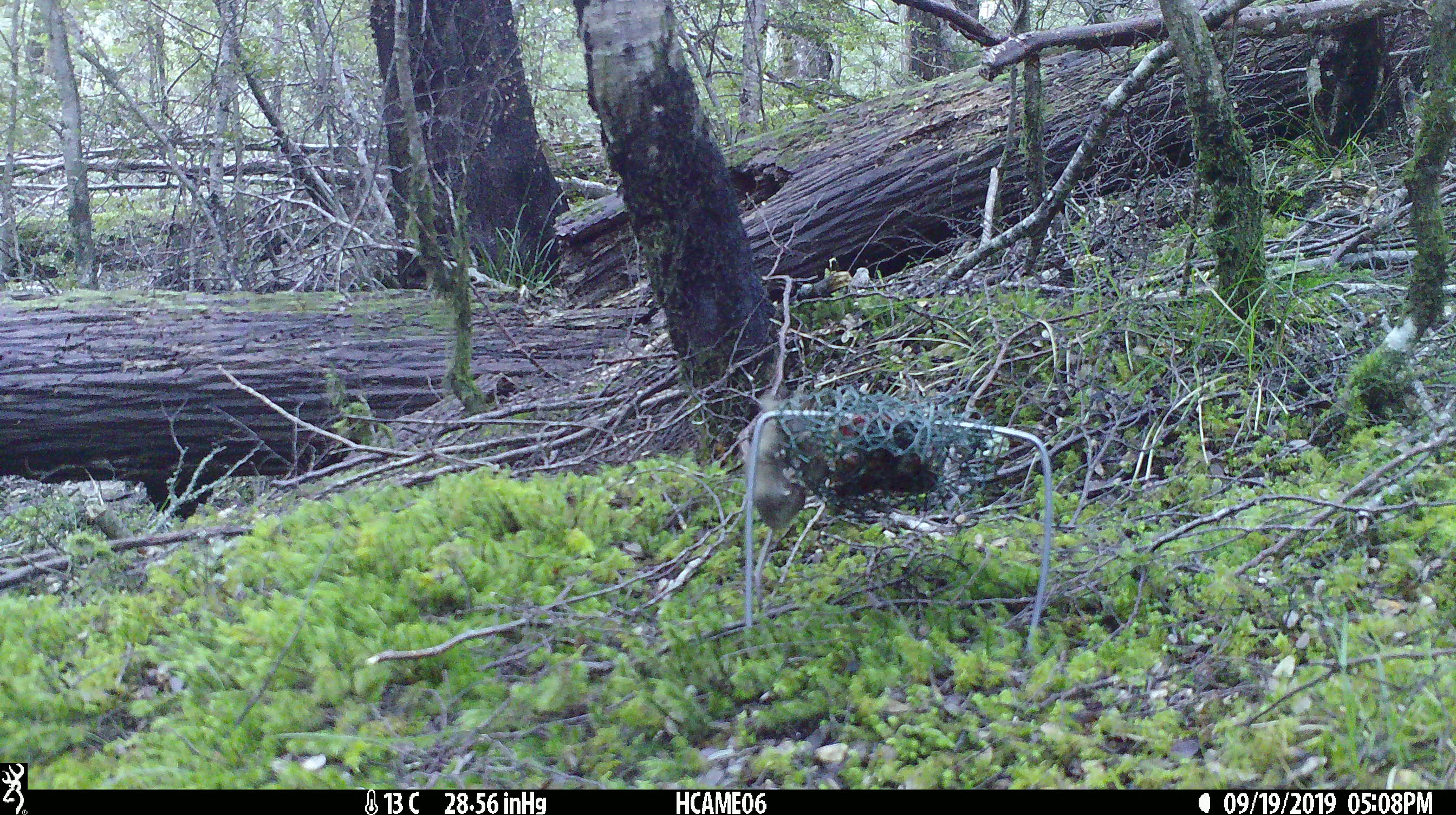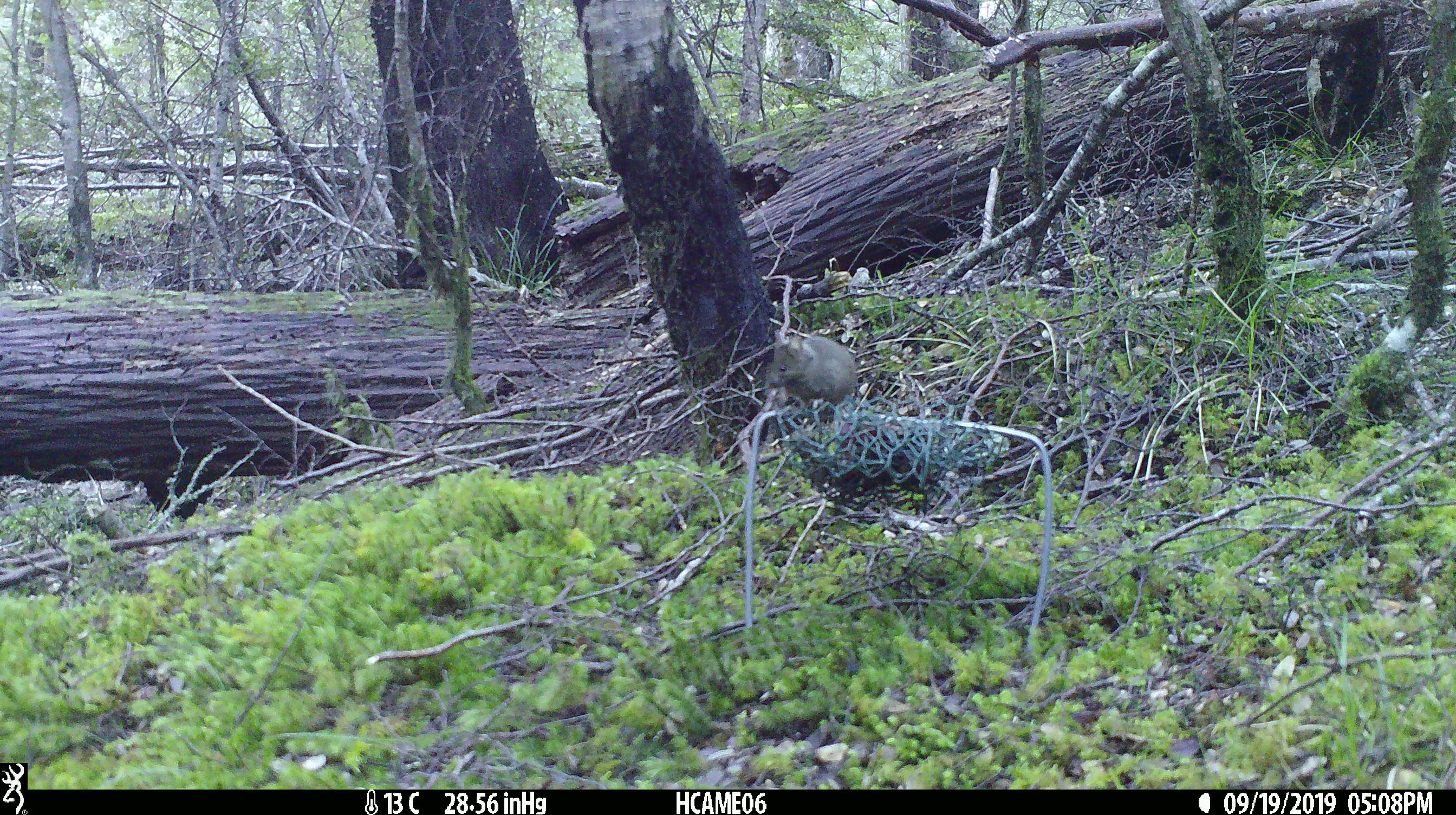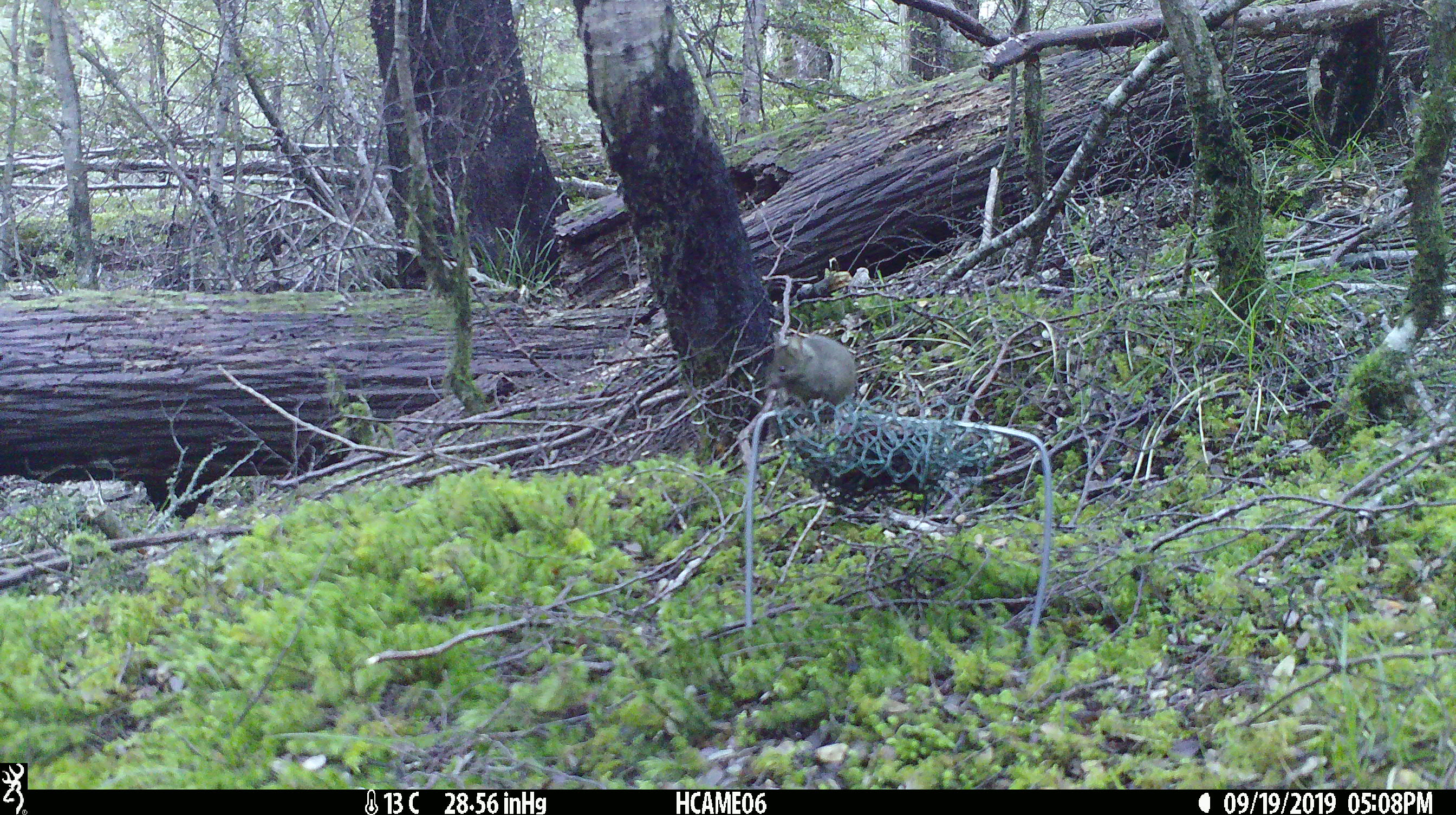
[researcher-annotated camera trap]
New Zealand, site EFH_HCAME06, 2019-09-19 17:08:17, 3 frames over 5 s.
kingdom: Animalia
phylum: Chordata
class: Mammalia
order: Rodentia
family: Muridae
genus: Mus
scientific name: Mus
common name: mouse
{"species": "mouse (Mus)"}